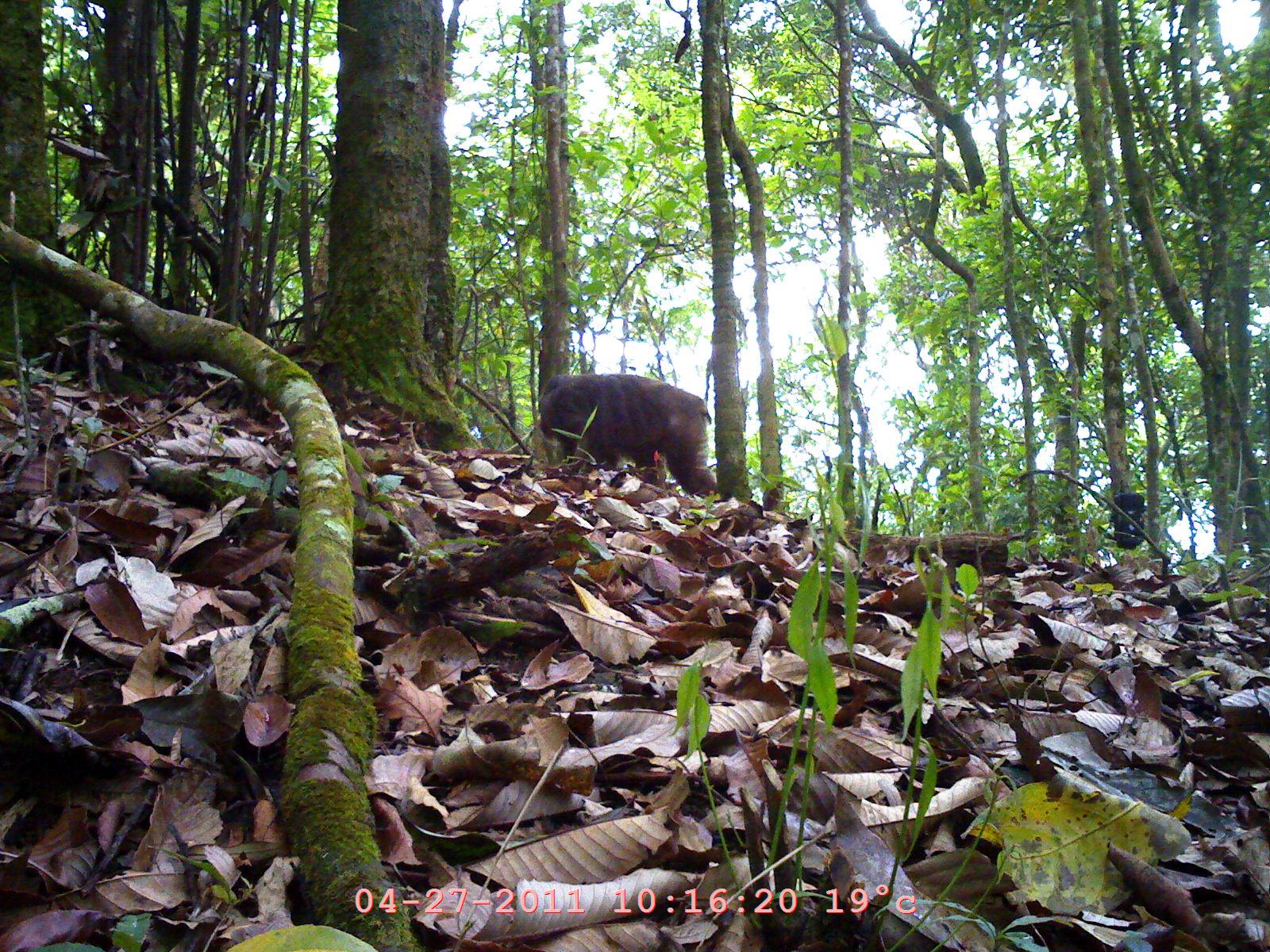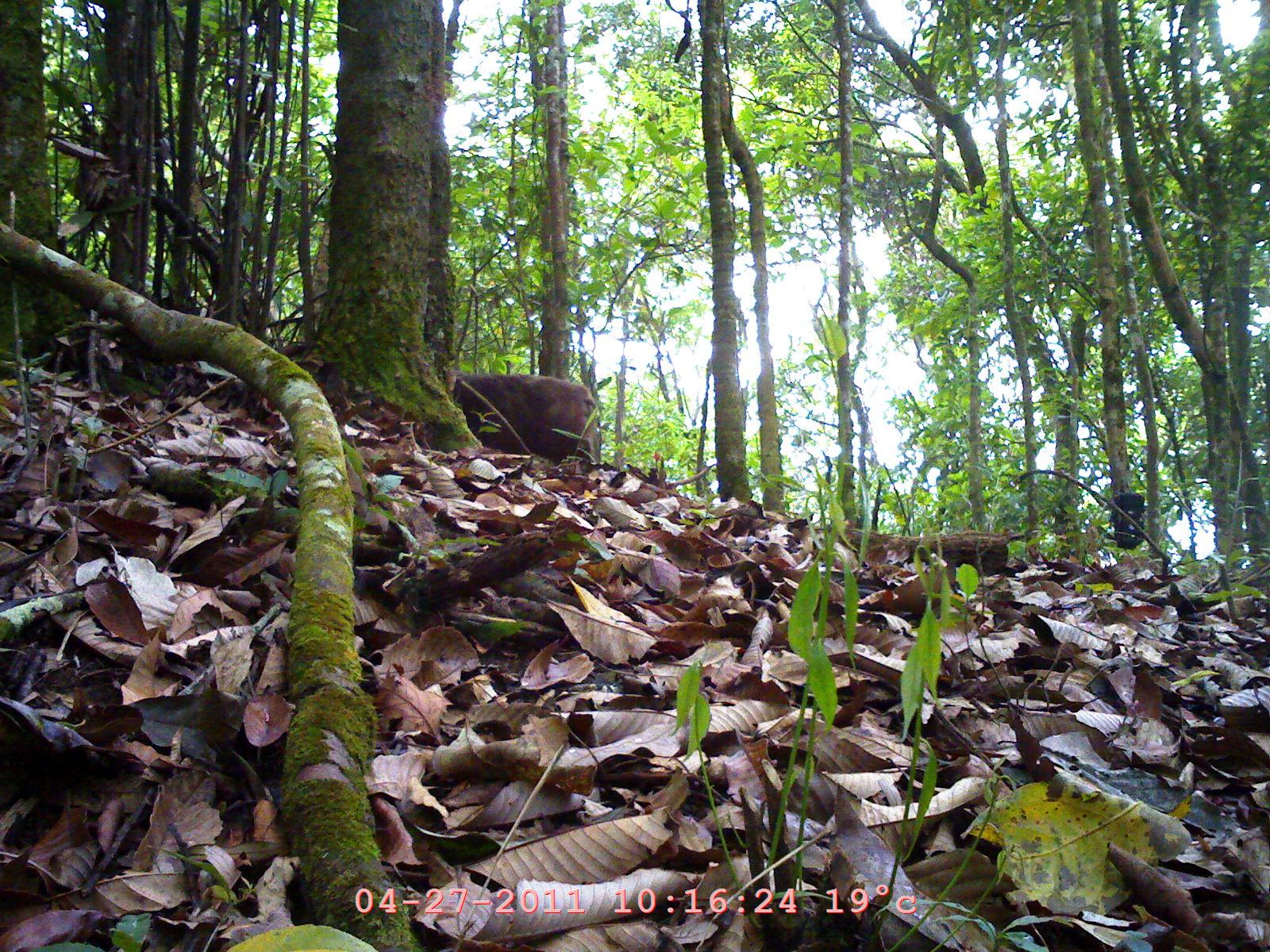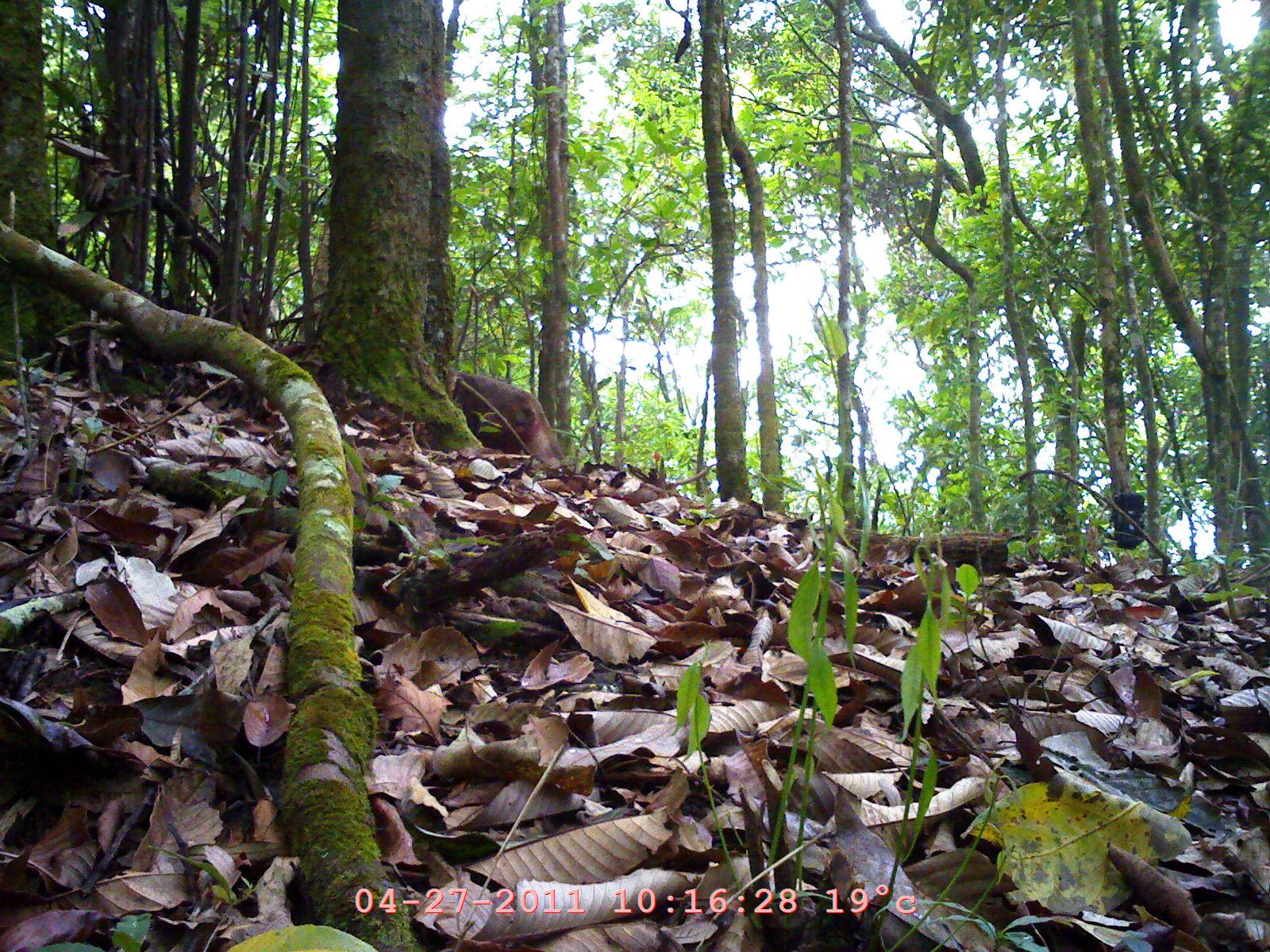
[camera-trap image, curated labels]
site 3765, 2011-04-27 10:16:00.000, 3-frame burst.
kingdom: Animalia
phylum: Chordata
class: Mammalia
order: Primates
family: Cercopithecidae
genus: Macaca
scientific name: Macaca arctoides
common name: stump-tailed macaque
Macaca arctoides (stump-tailed macaque), count 1, age adult.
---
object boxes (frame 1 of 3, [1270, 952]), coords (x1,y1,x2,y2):
macaca arctoides: (537,369,717,501)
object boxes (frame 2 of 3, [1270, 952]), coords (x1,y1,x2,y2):
macaca arctoides: (451,372,594,463)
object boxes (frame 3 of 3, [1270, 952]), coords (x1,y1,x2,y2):
macaca arctoides: (434,366,558,468)